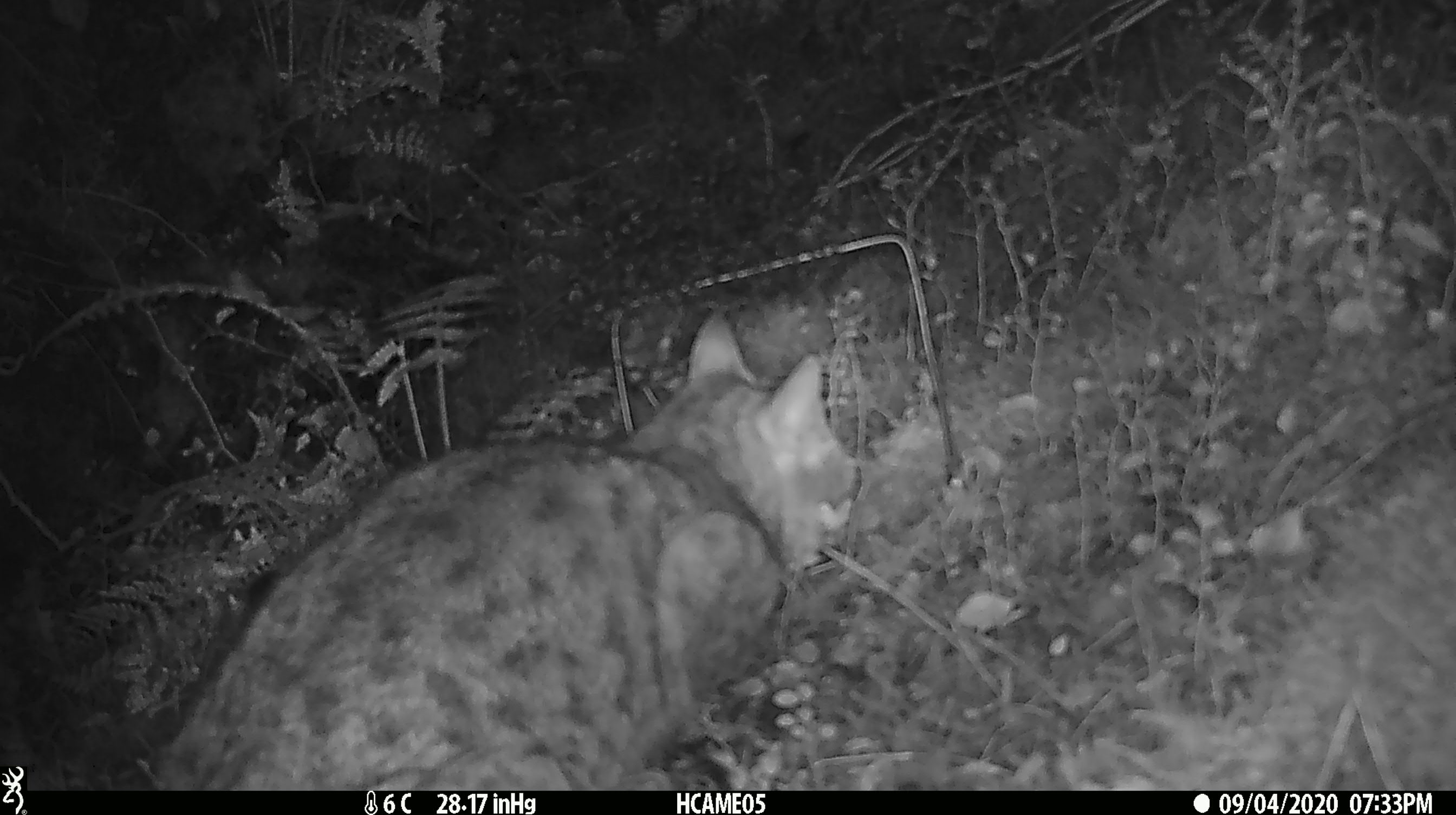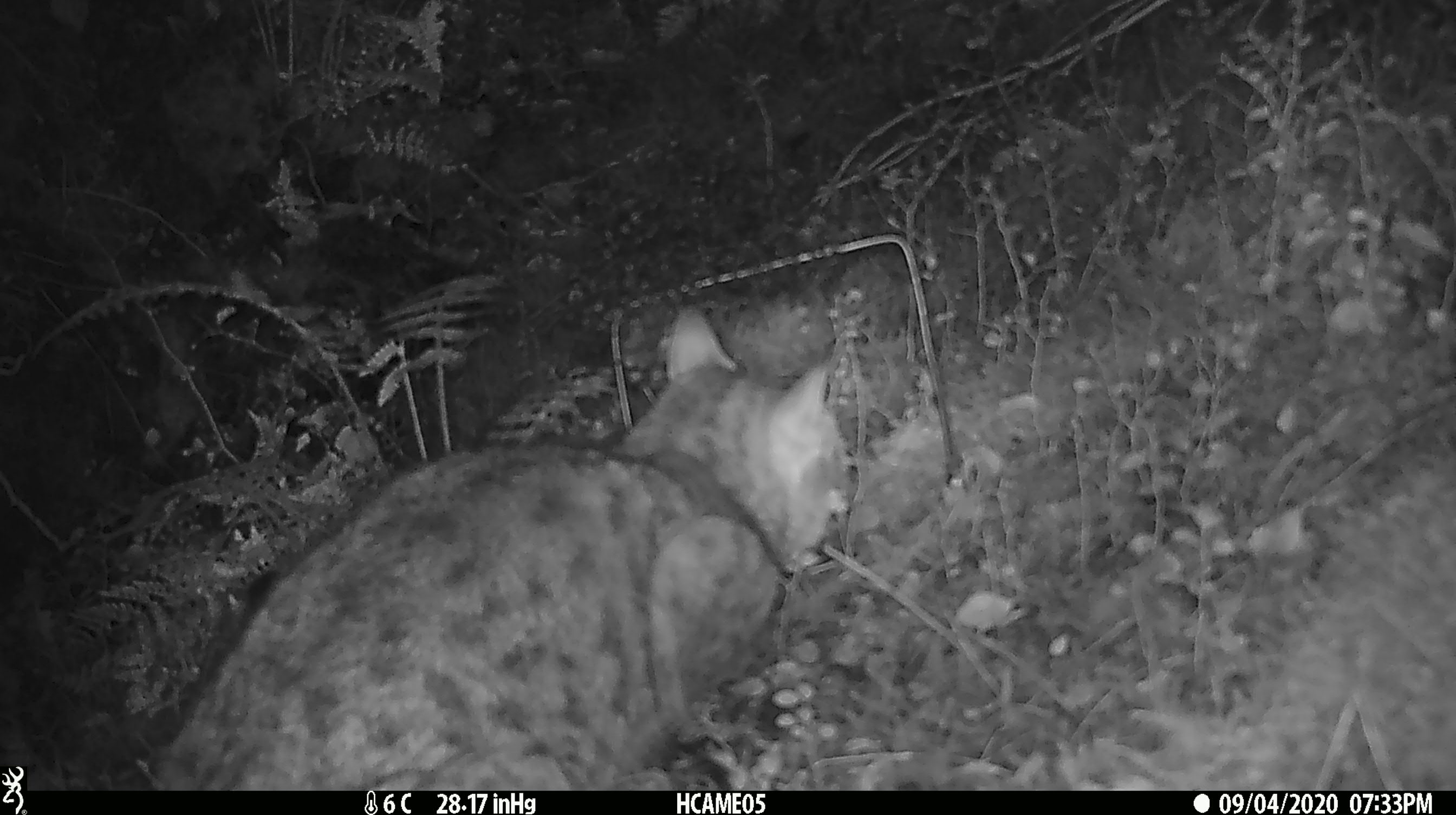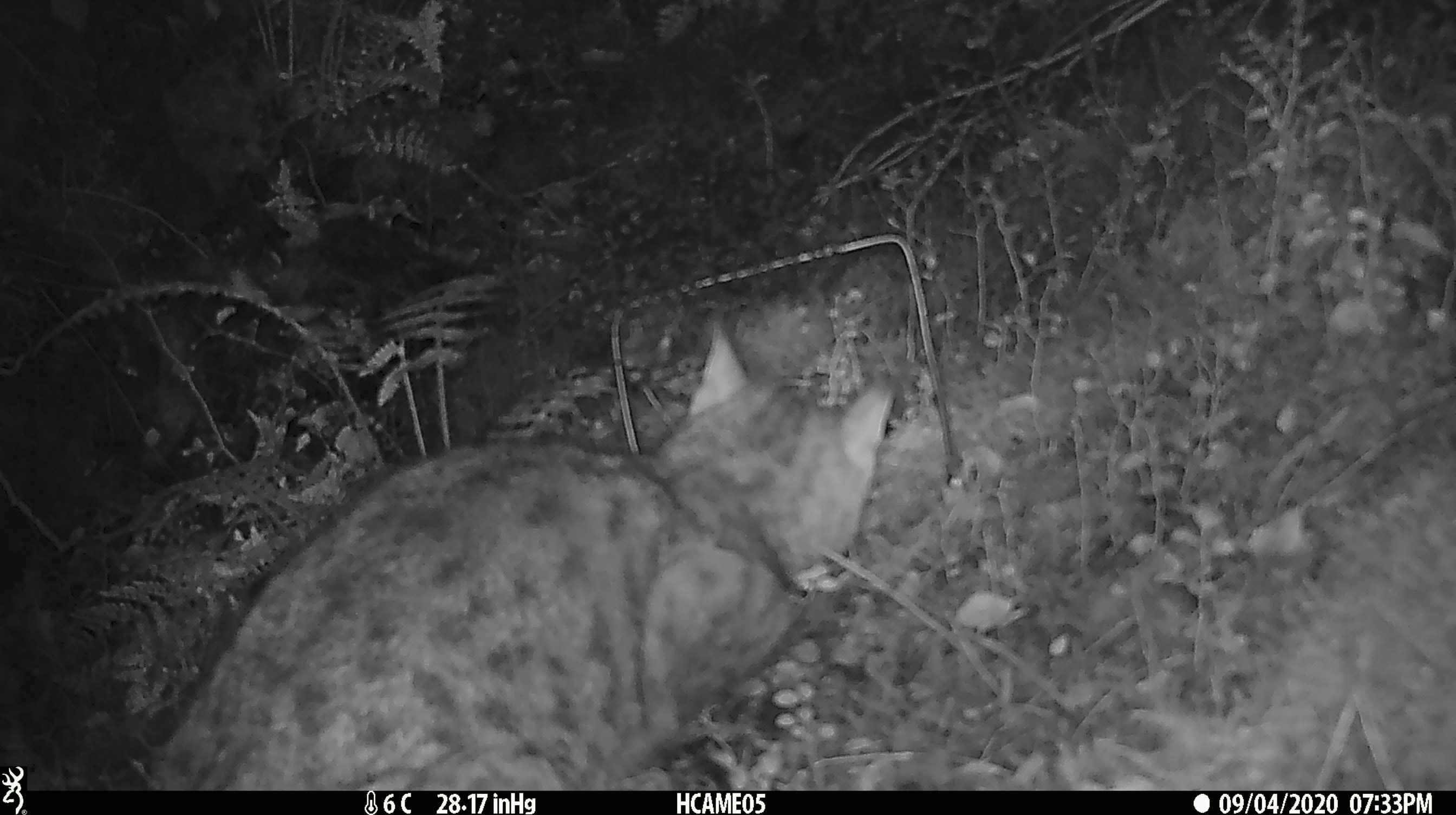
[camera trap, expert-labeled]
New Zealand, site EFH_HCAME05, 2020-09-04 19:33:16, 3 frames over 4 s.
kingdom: Animalia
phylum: Chordata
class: Mammalia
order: Carnivora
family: Felidae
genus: Felis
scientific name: Felis catus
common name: domestic cat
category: cat